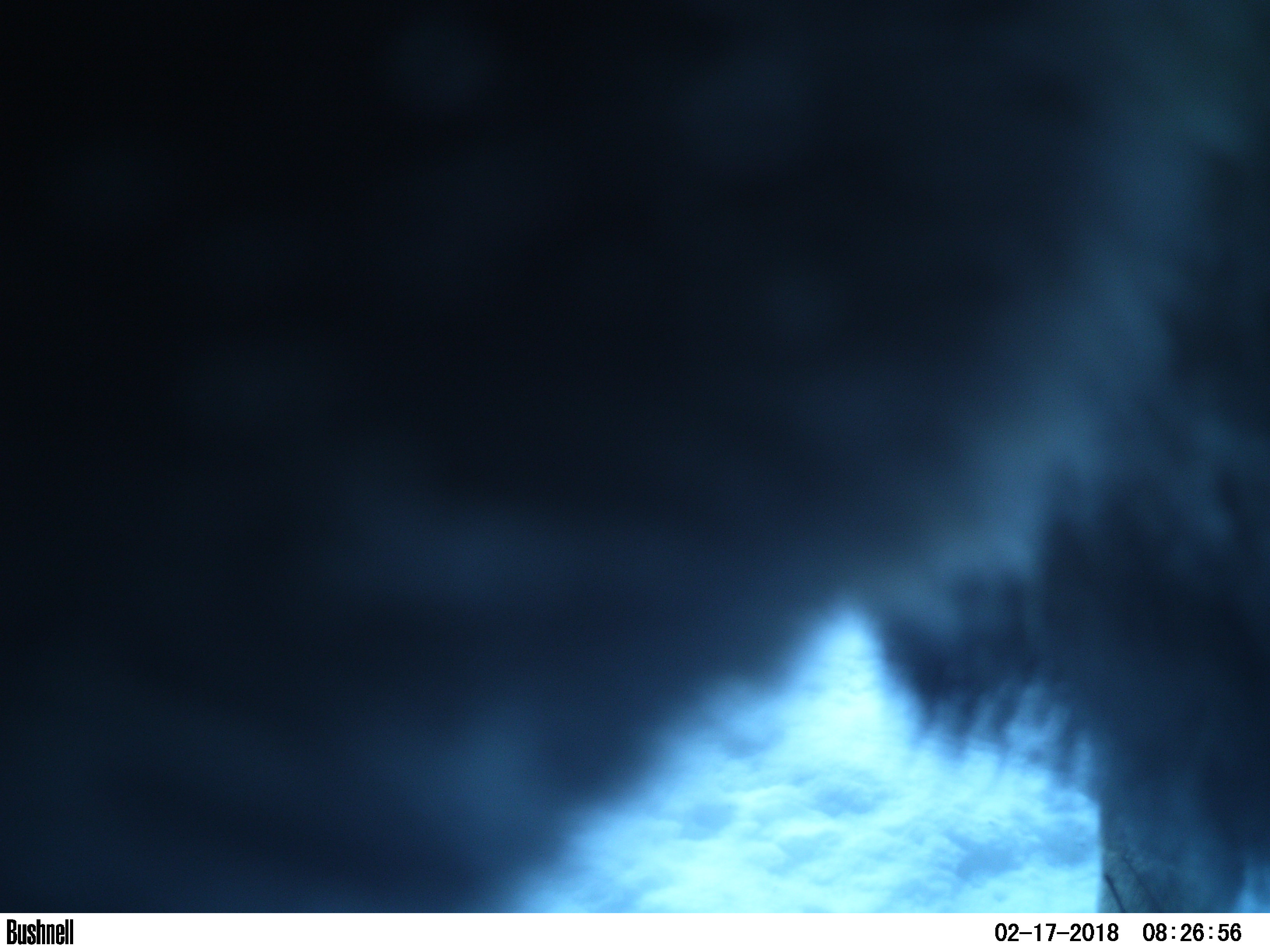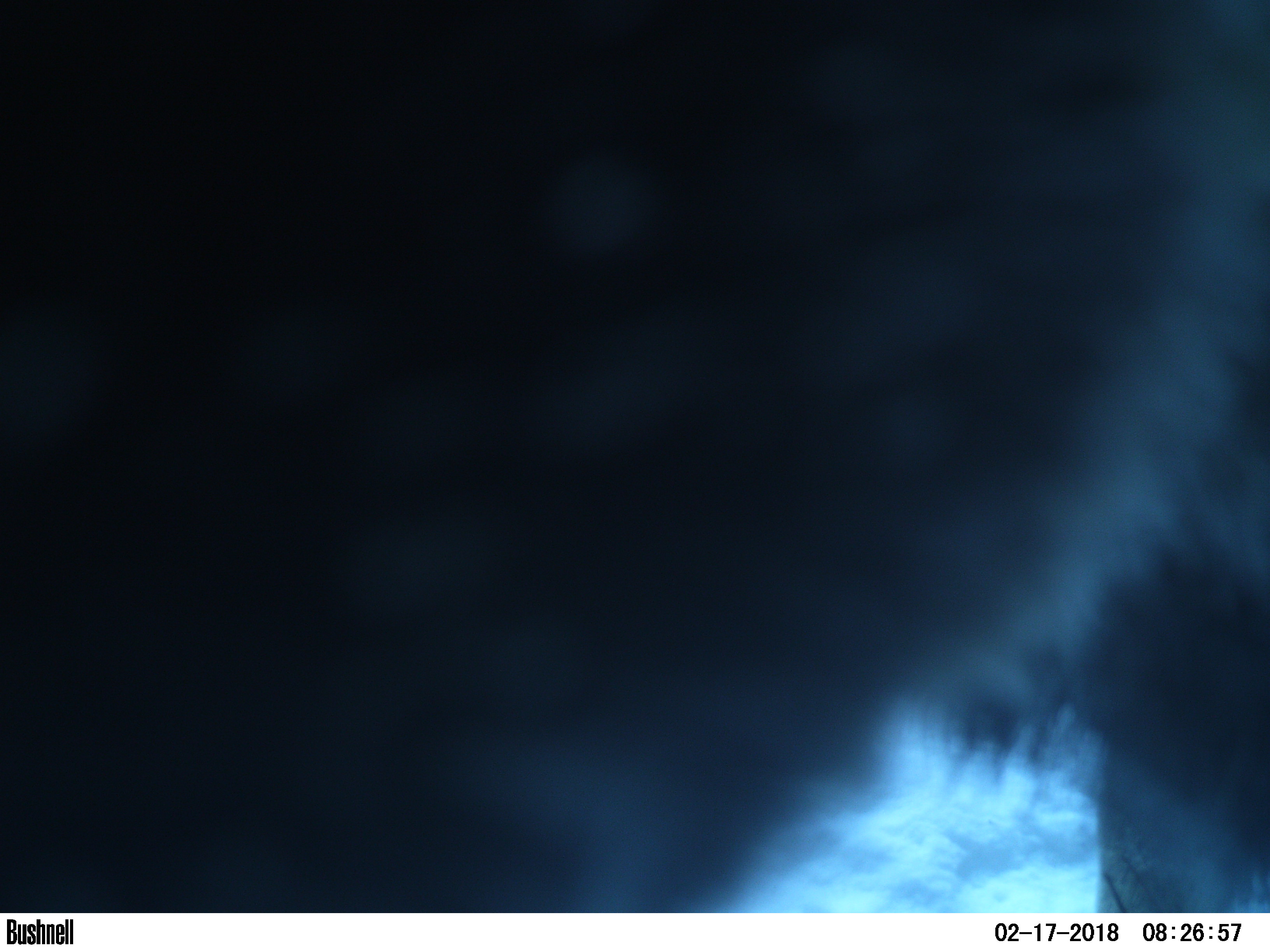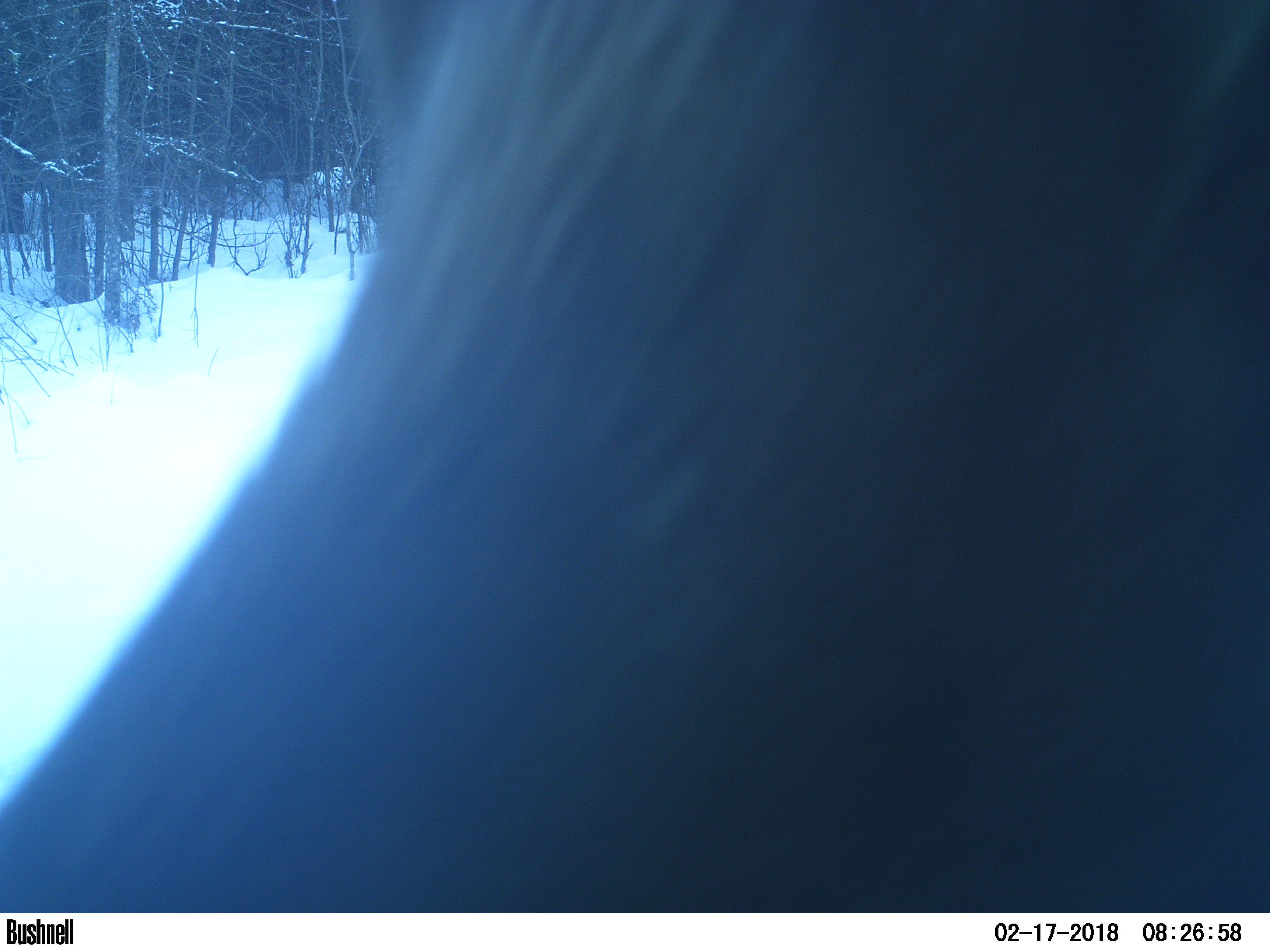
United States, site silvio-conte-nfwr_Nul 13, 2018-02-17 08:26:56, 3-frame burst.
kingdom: Animalia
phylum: Chordata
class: Mammalia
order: Artiodactyla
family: Cervidae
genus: Alces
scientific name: Alces alces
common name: moose